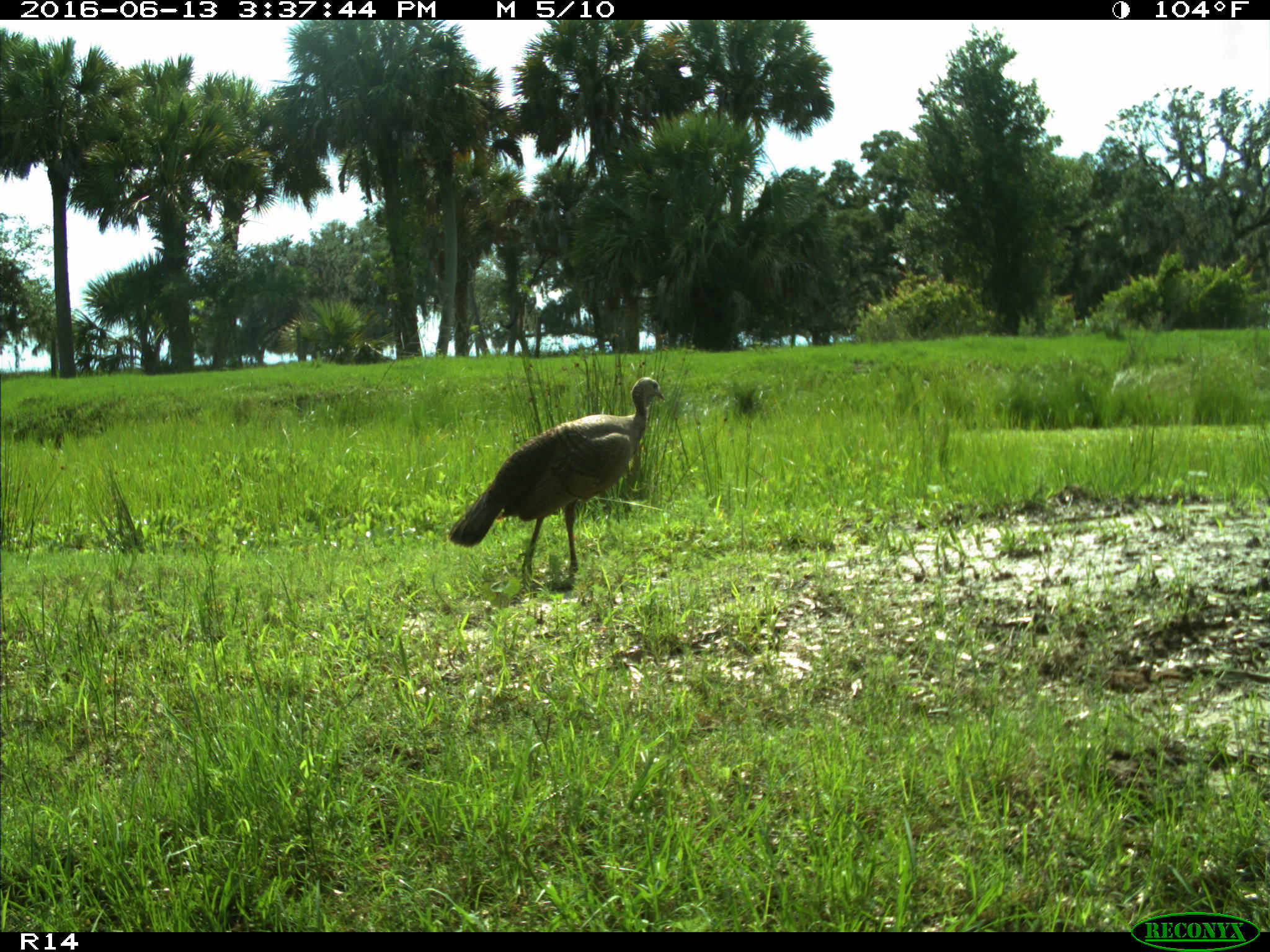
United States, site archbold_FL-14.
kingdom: Animalia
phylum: Chordata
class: Aves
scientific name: Aves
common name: birds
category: unidentified bird